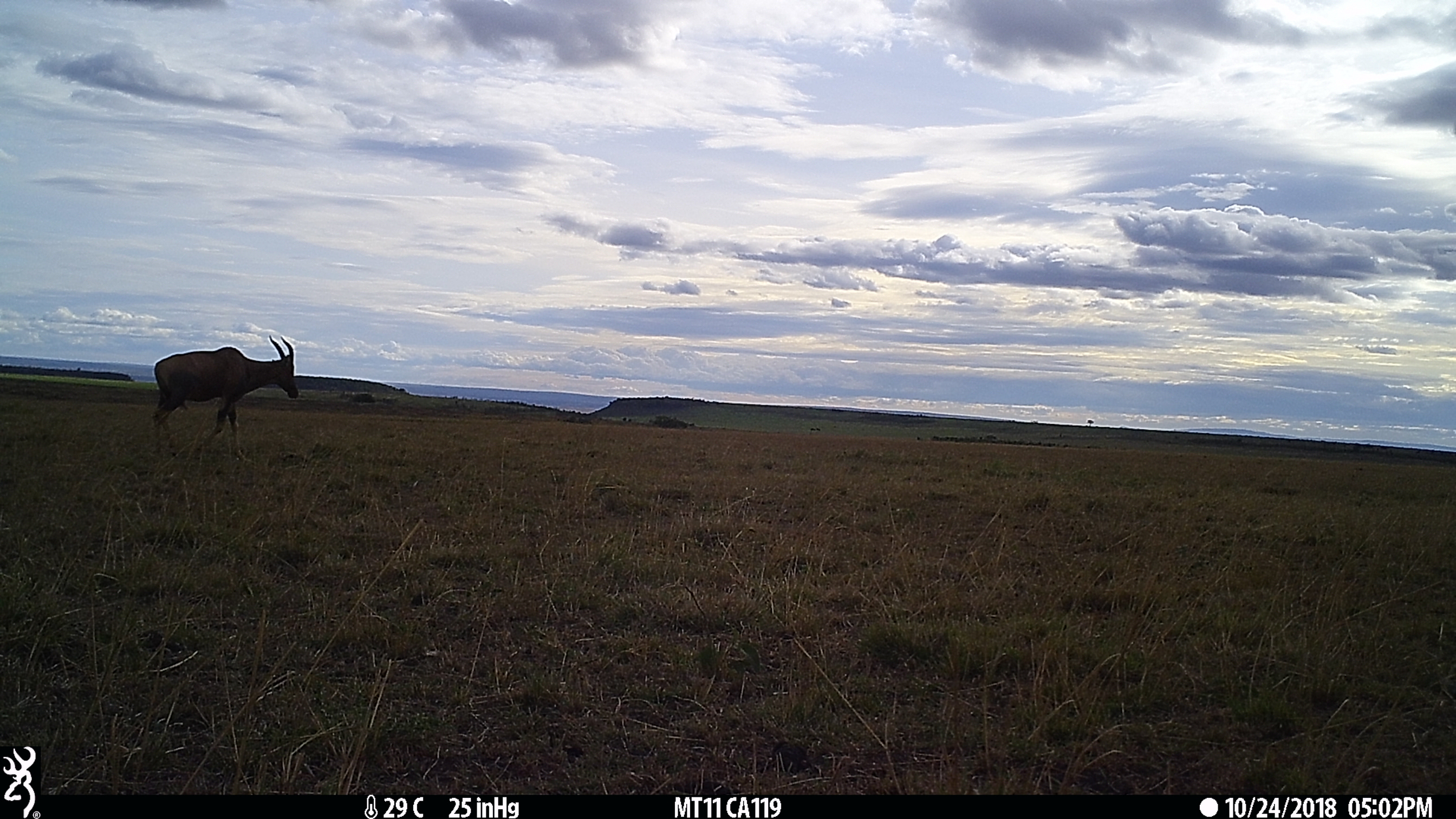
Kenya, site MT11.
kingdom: Animalia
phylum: Chordata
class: Mammalia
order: Artiodactyla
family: Bovidae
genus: Damaliscus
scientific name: Damaliscus lunatus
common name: topi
Topi (Damaliscus lunatus).